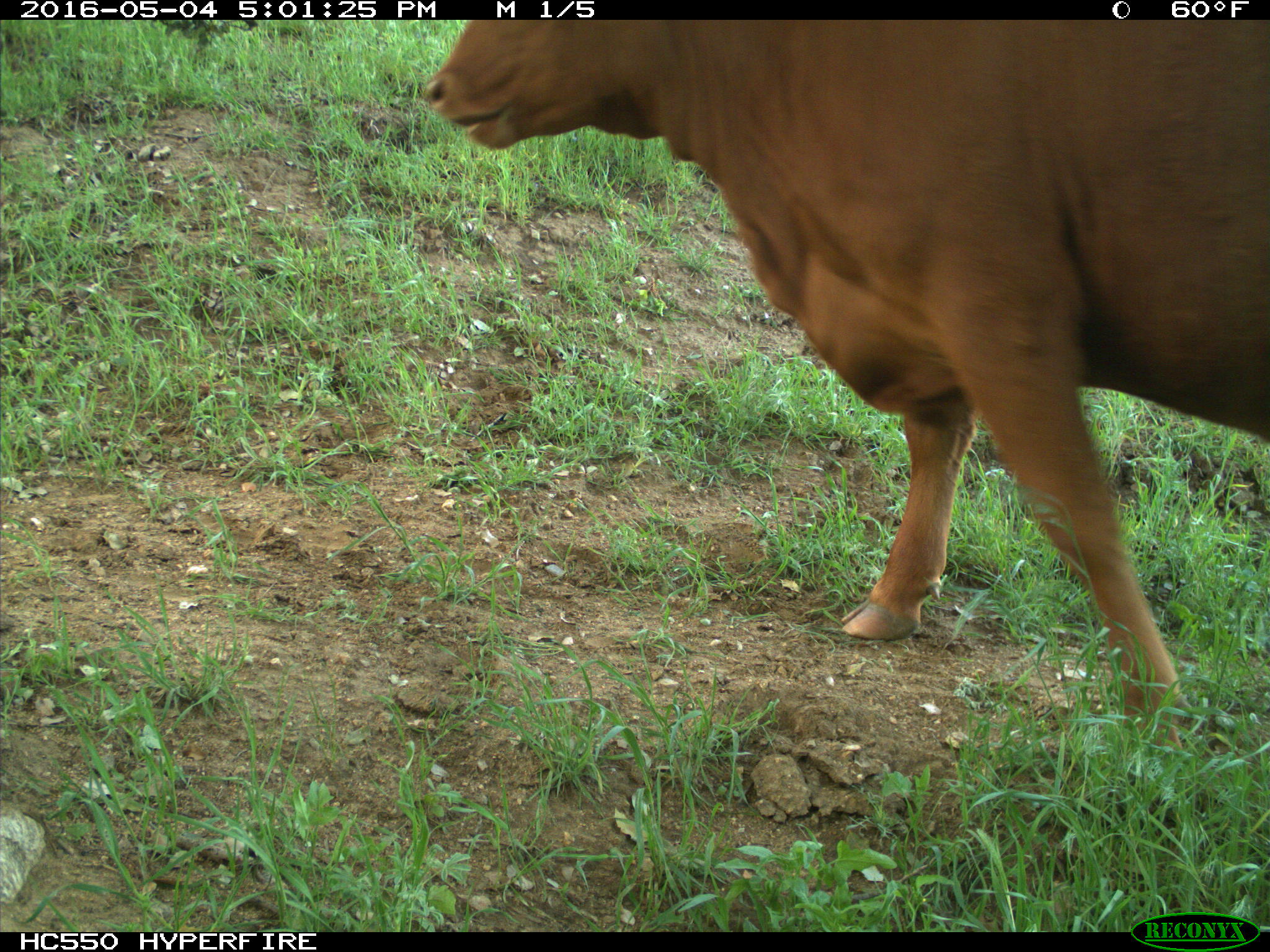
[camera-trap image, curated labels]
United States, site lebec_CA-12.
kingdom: Animalia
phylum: Chordata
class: Mammalia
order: Artiodactyla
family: Bovidae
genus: Bos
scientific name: Bos taurus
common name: domestic cow